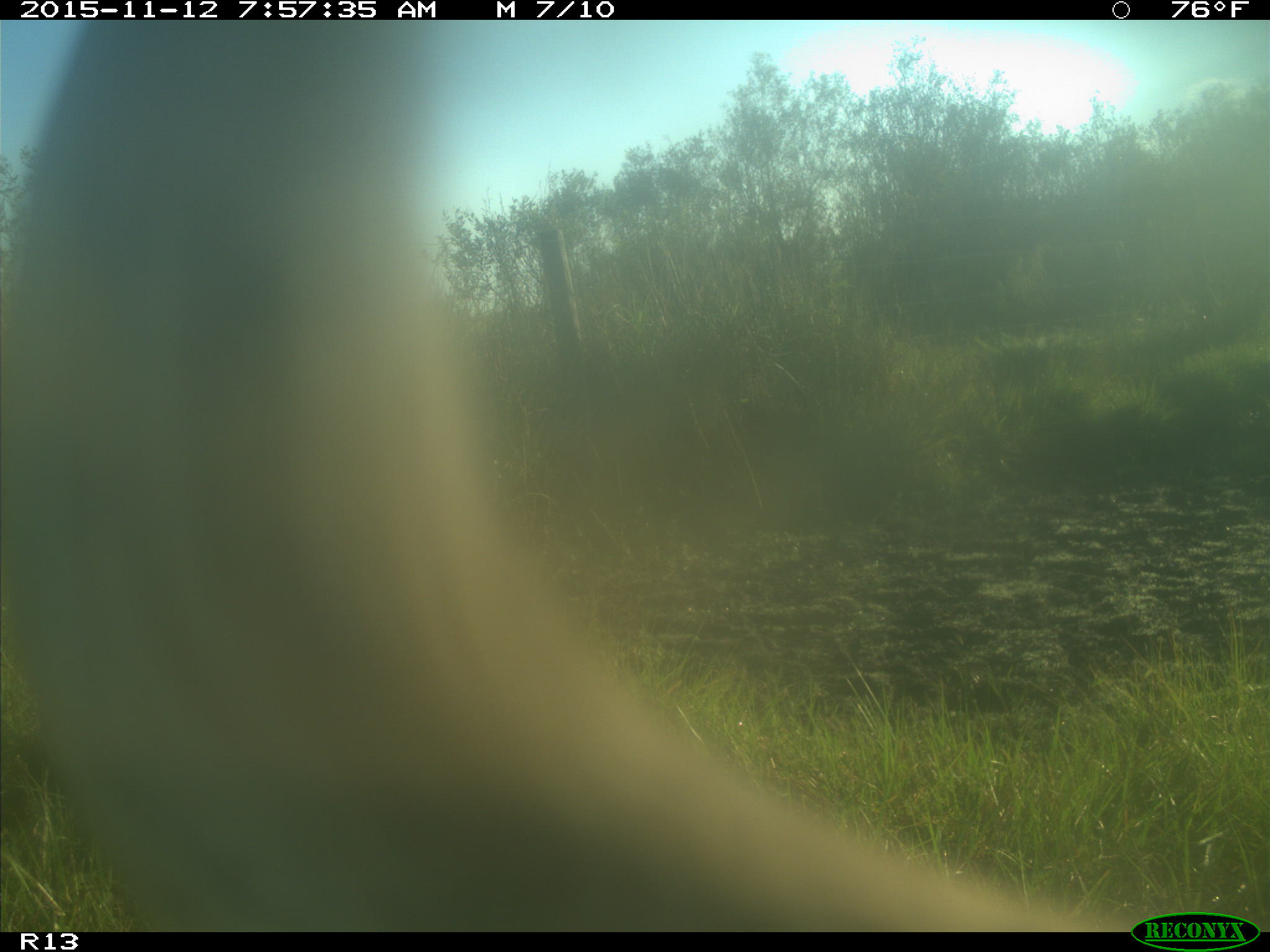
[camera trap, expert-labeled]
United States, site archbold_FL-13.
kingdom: Animalia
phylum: Chordata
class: Mammalia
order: Artiodactyla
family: Bovidae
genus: Bos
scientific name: Bos taurus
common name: domestic cow